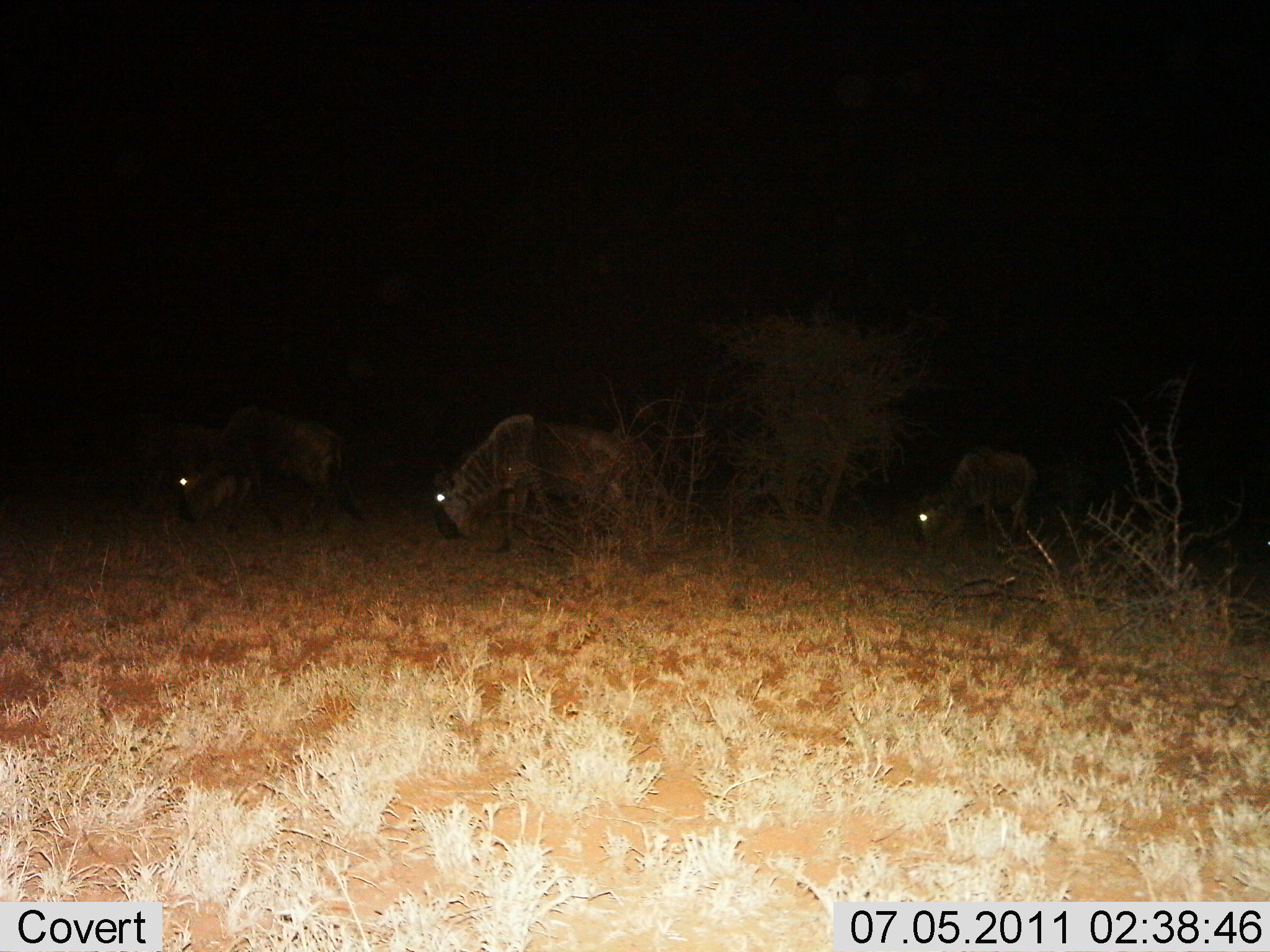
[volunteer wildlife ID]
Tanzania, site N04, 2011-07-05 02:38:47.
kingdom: Animalia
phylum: Chordata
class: Mammalia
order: Artiodactyla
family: Bovidae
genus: Connochaetes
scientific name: Connochaetes taurinus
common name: blue wildebeest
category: wildebeest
Wildebeest (blue wildebeest) (Connochaetes taurinus), count 3. Behavior (volunteer vote fractions): standing 33%, resting 0%, moving 25%, interacting 0%. Young present (vote fraction): 0%. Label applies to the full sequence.